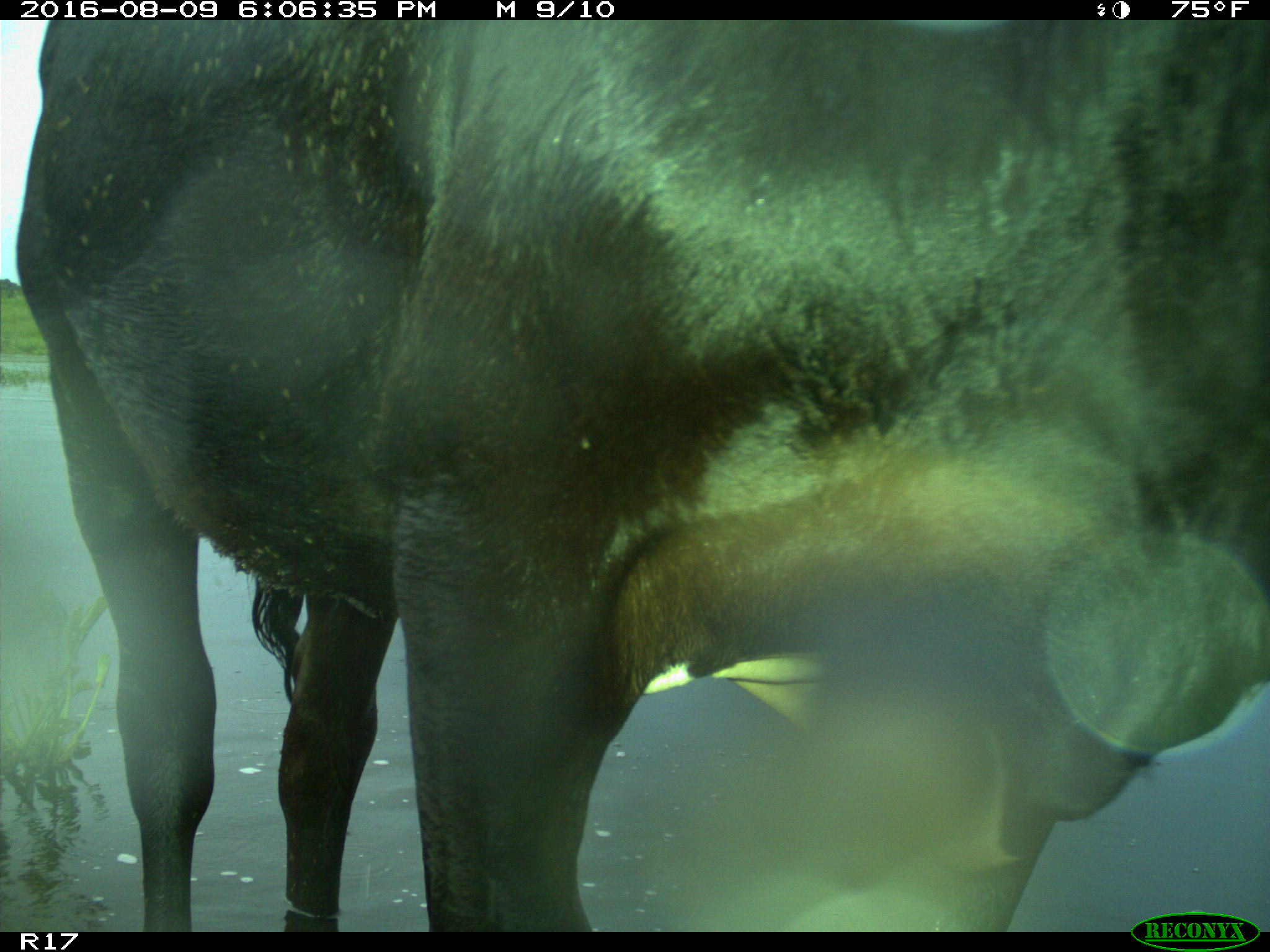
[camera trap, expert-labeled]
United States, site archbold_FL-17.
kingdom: Animalia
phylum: Chordata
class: Mammalia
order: Artiodactyla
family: Bovidae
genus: Bos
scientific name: Bos taurus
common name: domestic cow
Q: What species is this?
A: Bos taurus (domestic cow).